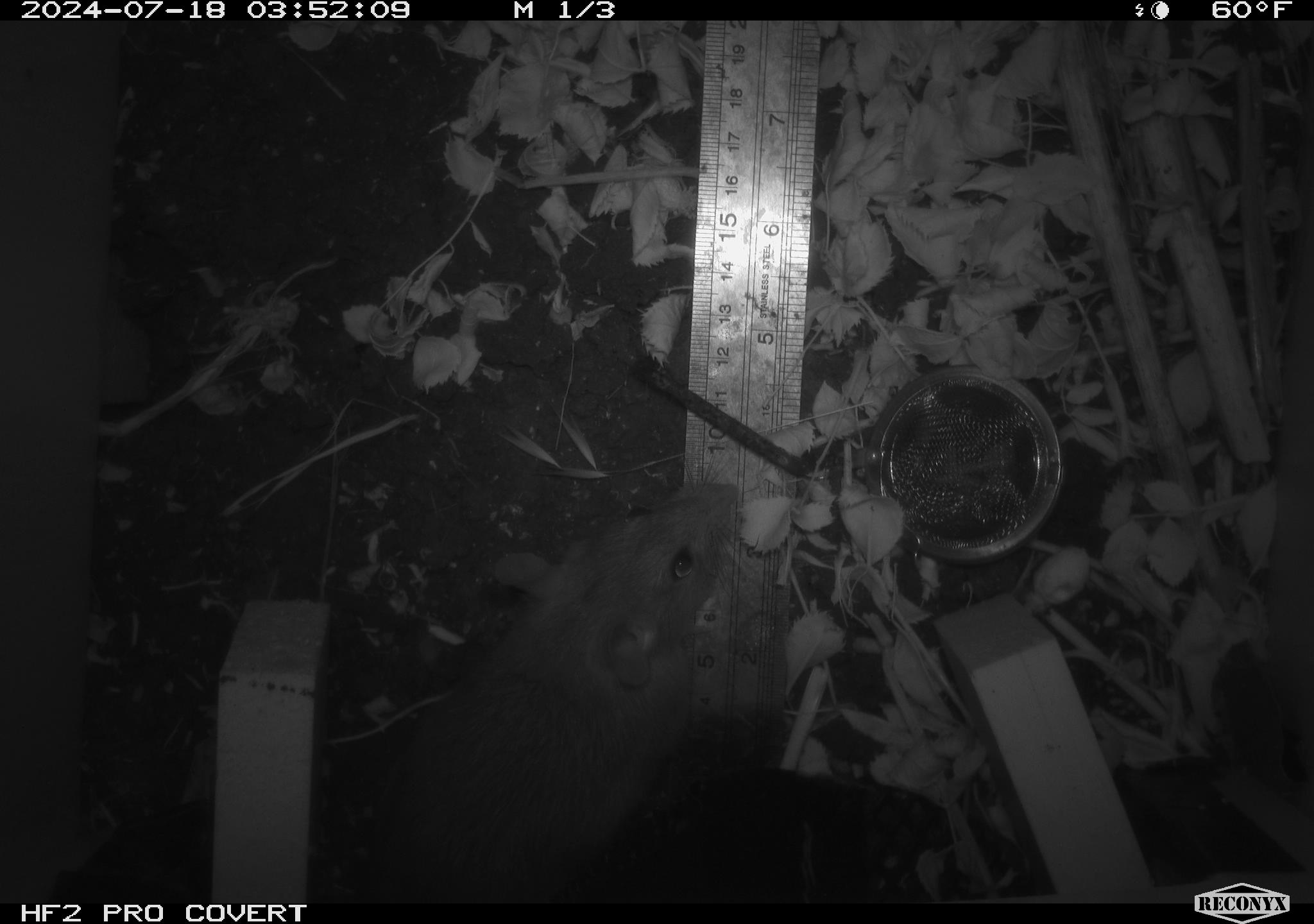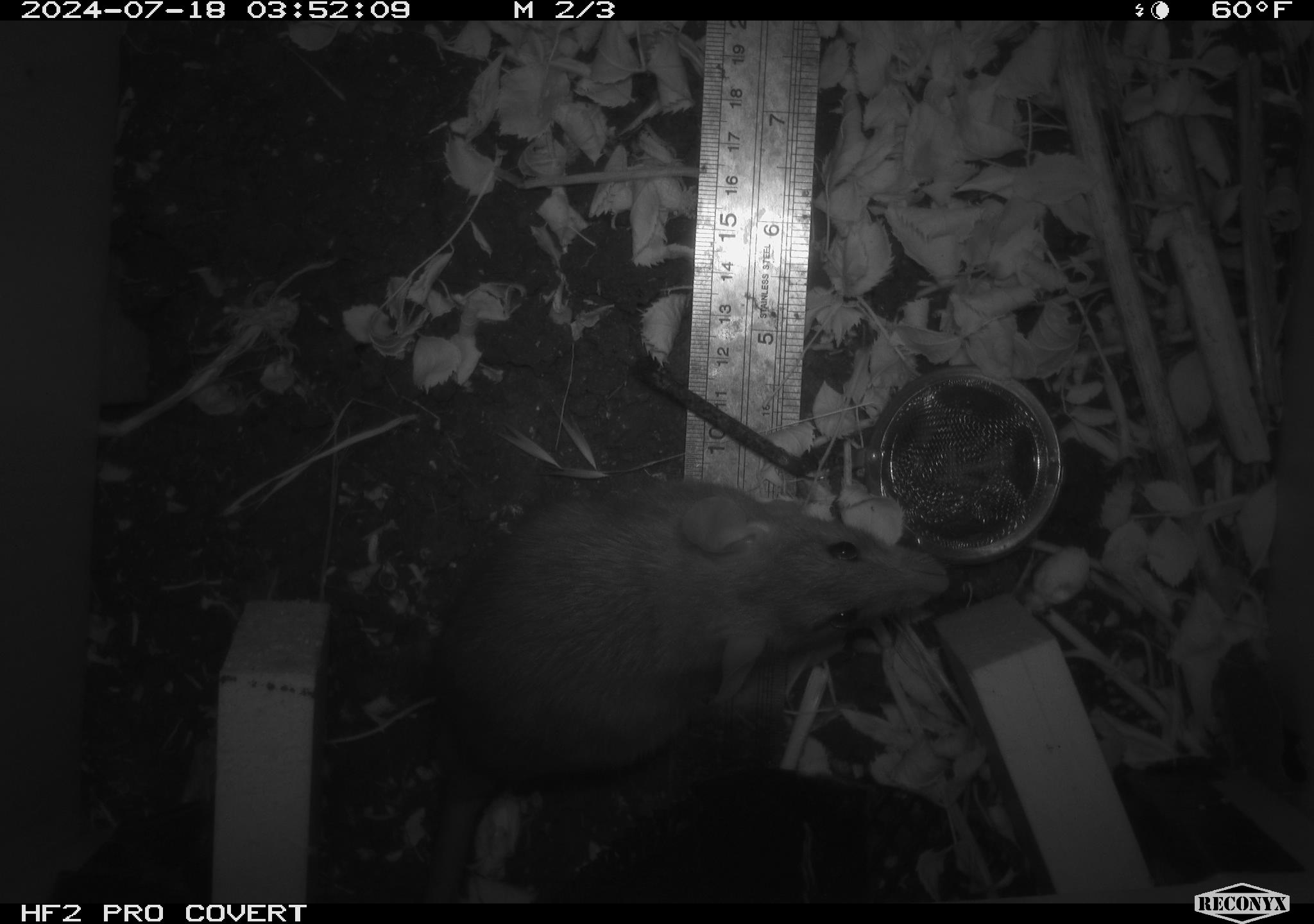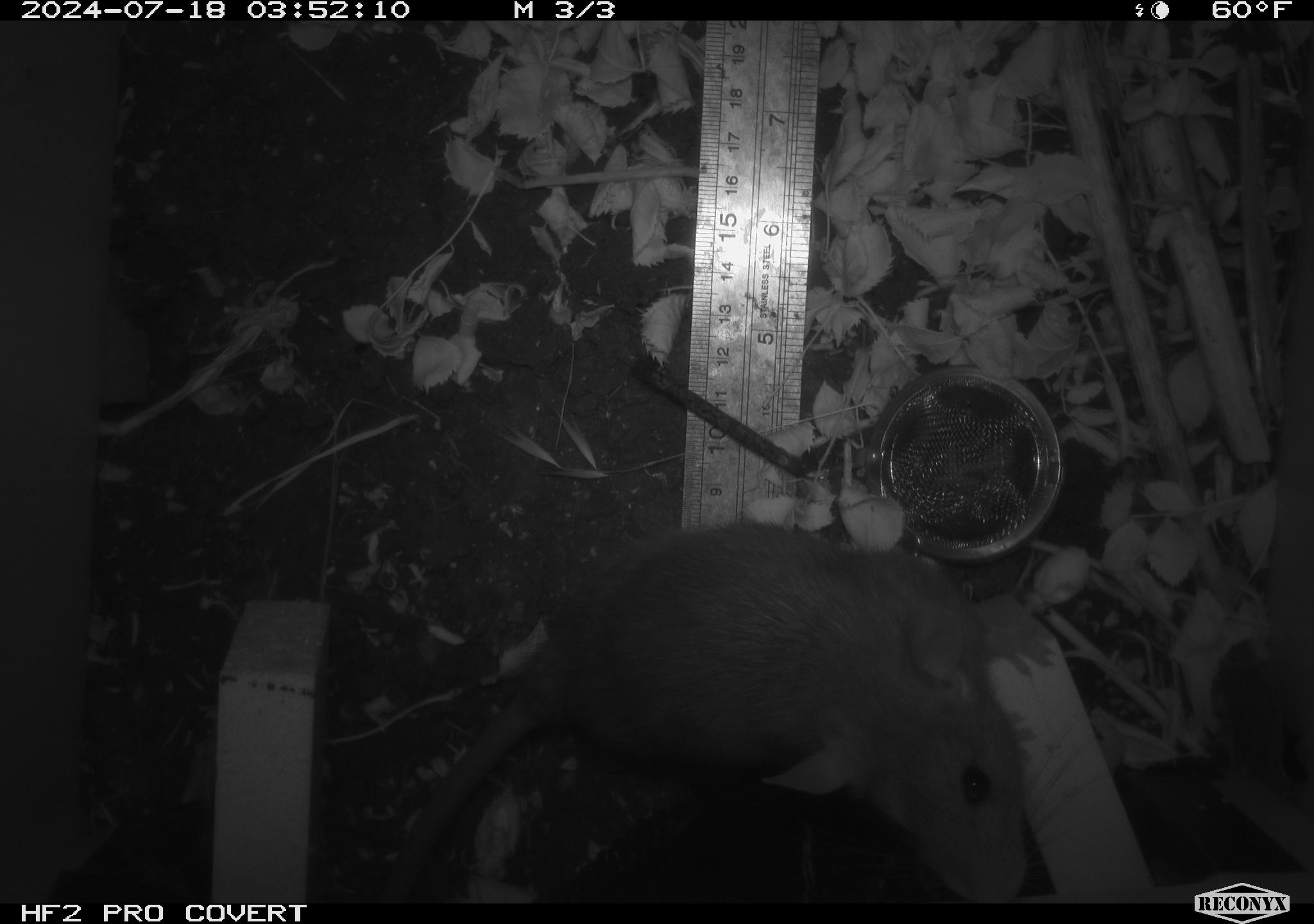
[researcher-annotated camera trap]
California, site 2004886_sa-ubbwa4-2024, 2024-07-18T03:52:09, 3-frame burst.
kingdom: Animalia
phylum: Chordata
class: Mammalia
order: Rodentia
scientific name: Rodentia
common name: woodrat or rat or mouse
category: woodrat or rat or mouse species